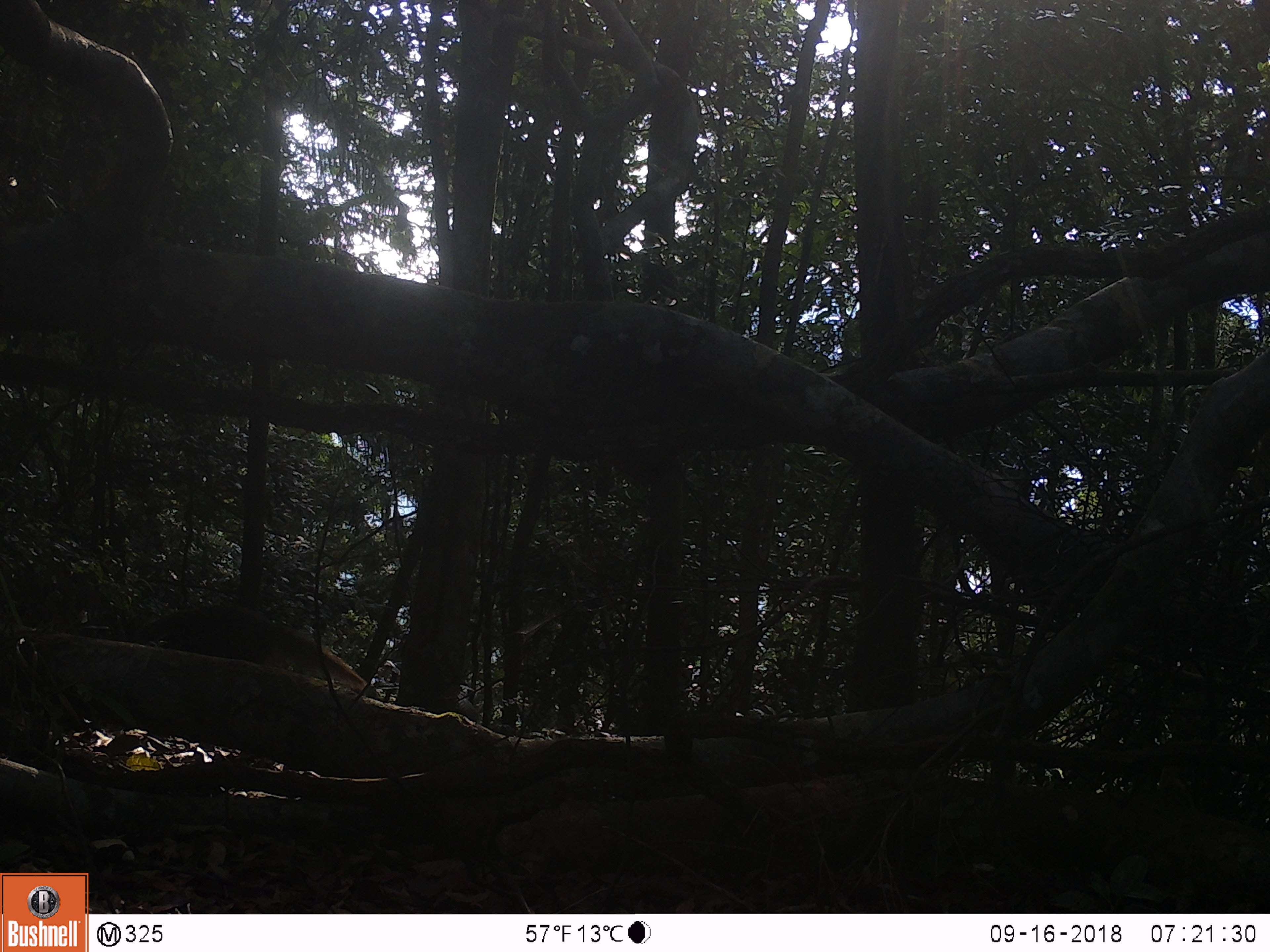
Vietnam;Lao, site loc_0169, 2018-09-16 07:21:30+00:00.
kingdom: Animalia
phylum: Chordata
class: Mammalia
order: Carnivora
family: Herpestidae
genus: Urva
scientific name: Urva urva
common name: crab-eating mongoose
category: crab eating mongoose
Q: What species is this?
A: Crab eating mongoose (crab-eating mongoose) (Urva urva).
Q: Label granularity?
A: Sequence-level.